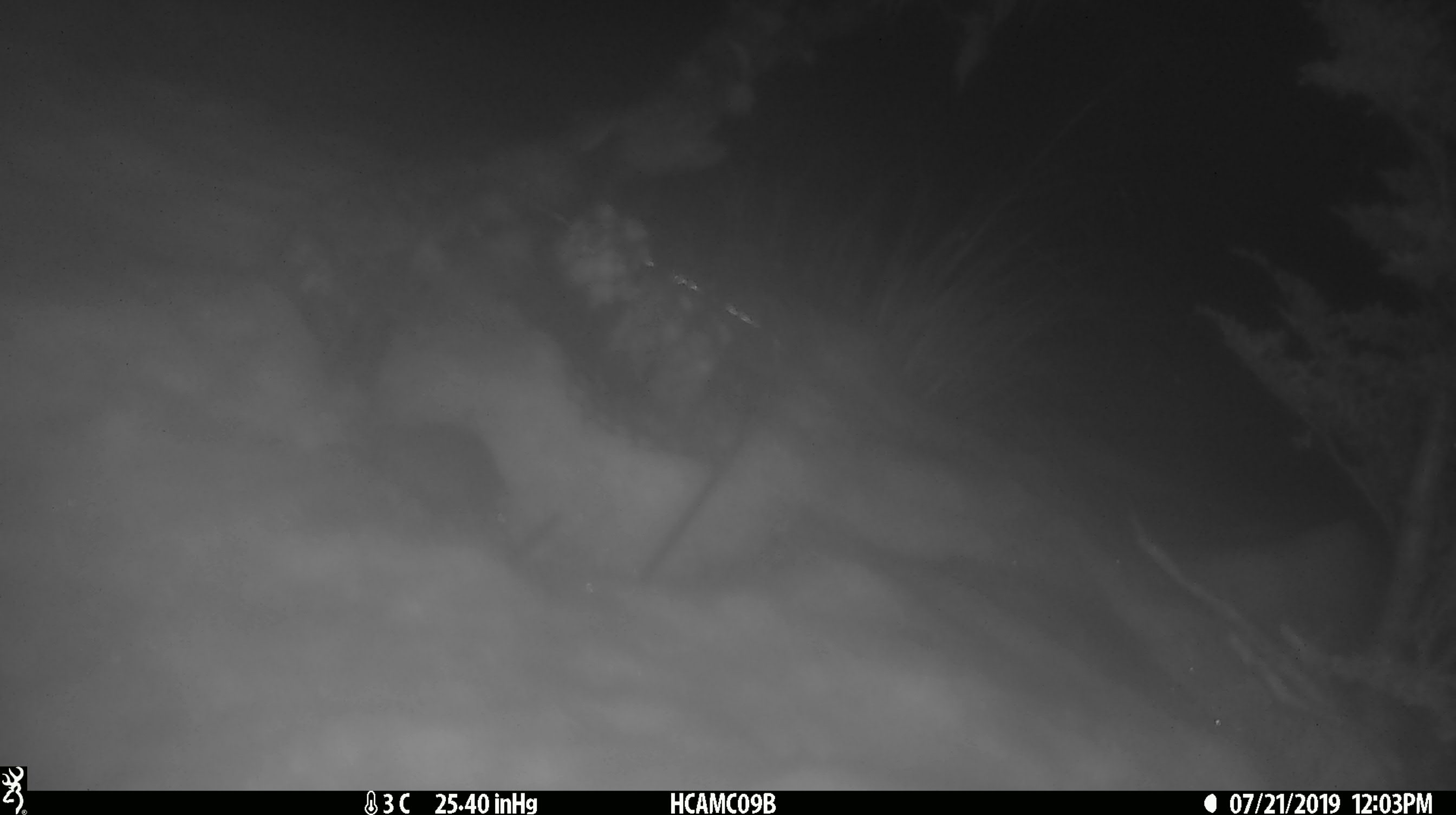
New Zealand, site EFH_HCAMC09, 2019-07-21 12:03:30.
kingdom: Animalia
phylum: Chordata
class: Mammalia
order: Rodentia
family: Muridae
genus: Mus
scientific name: Mus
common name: mouse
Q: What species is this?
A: Mouse (Mus).